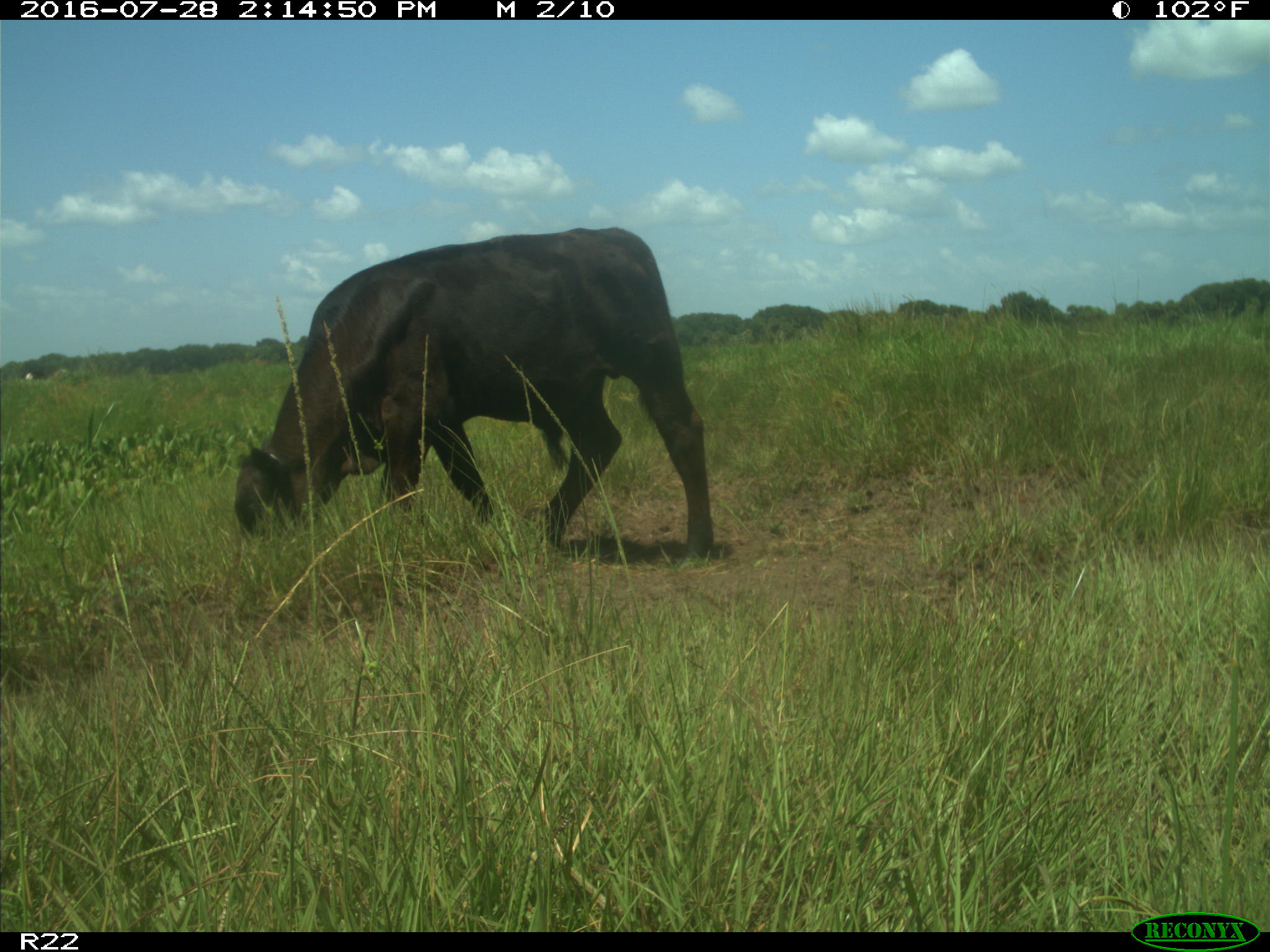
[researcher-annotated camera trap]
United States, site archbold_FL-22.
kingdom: Animalia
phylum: Chordata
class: Mammalia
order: Artiodactyla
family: Bovidae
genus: Bos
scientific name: Bos taurus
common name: domestic cow